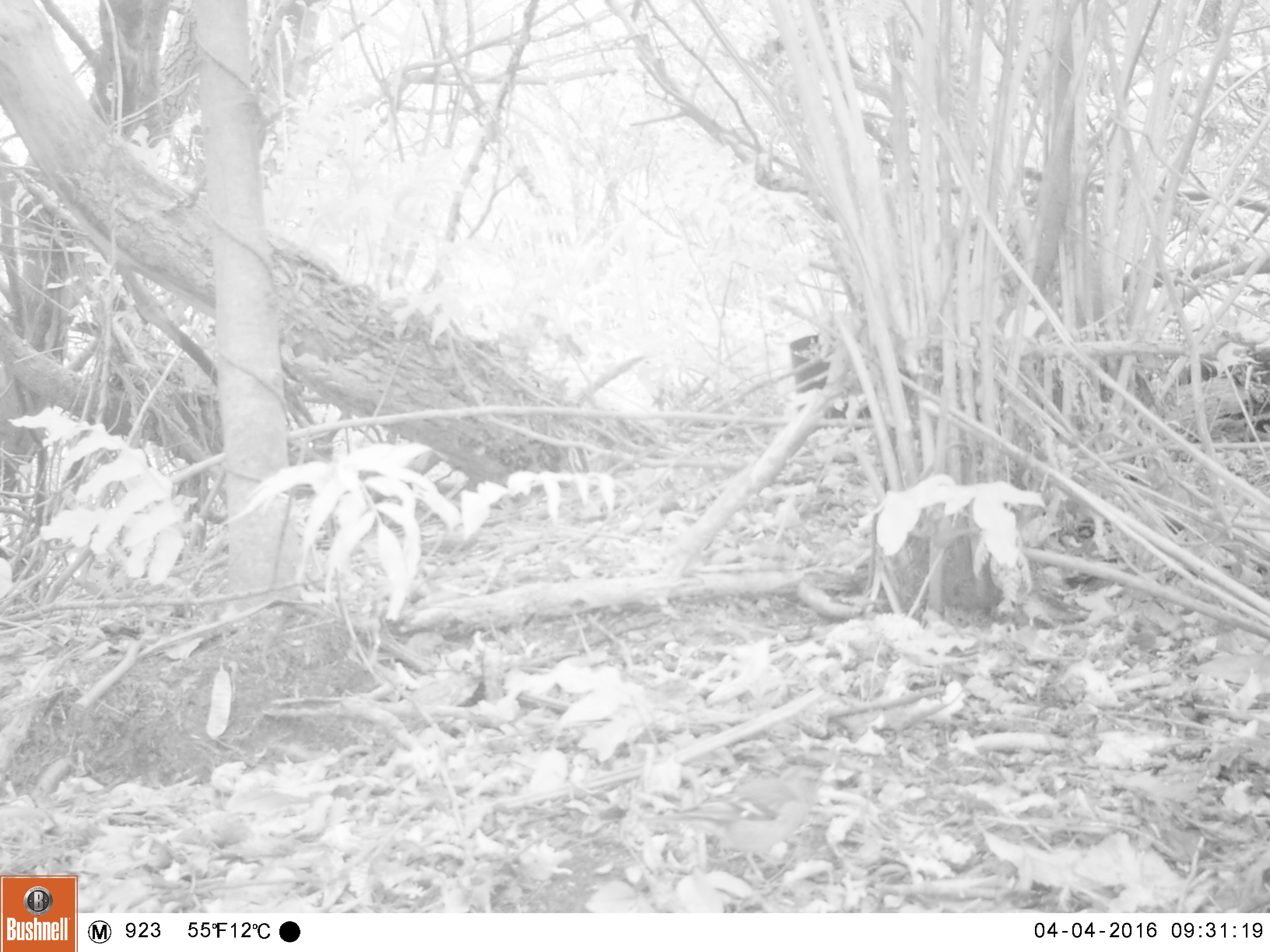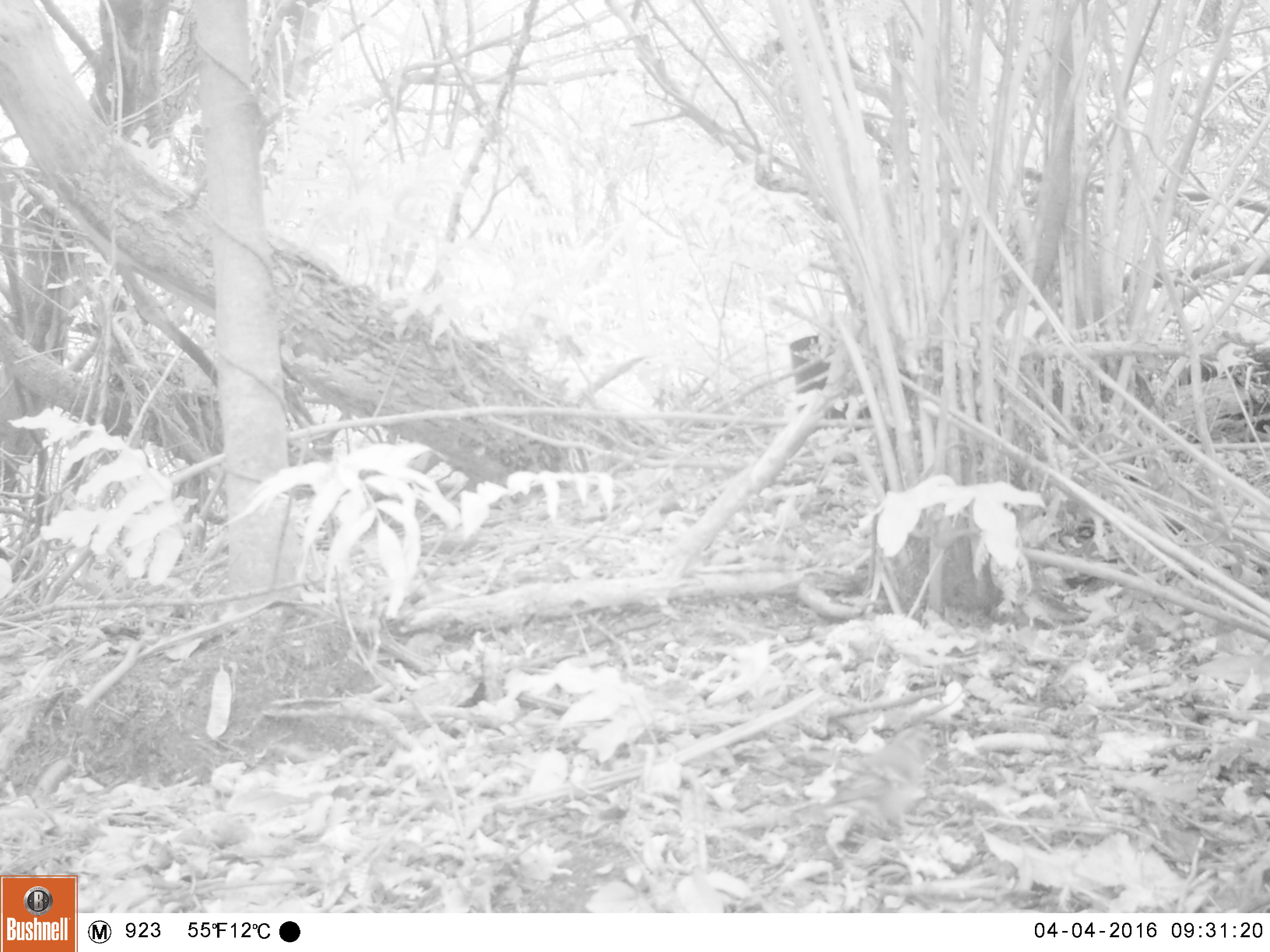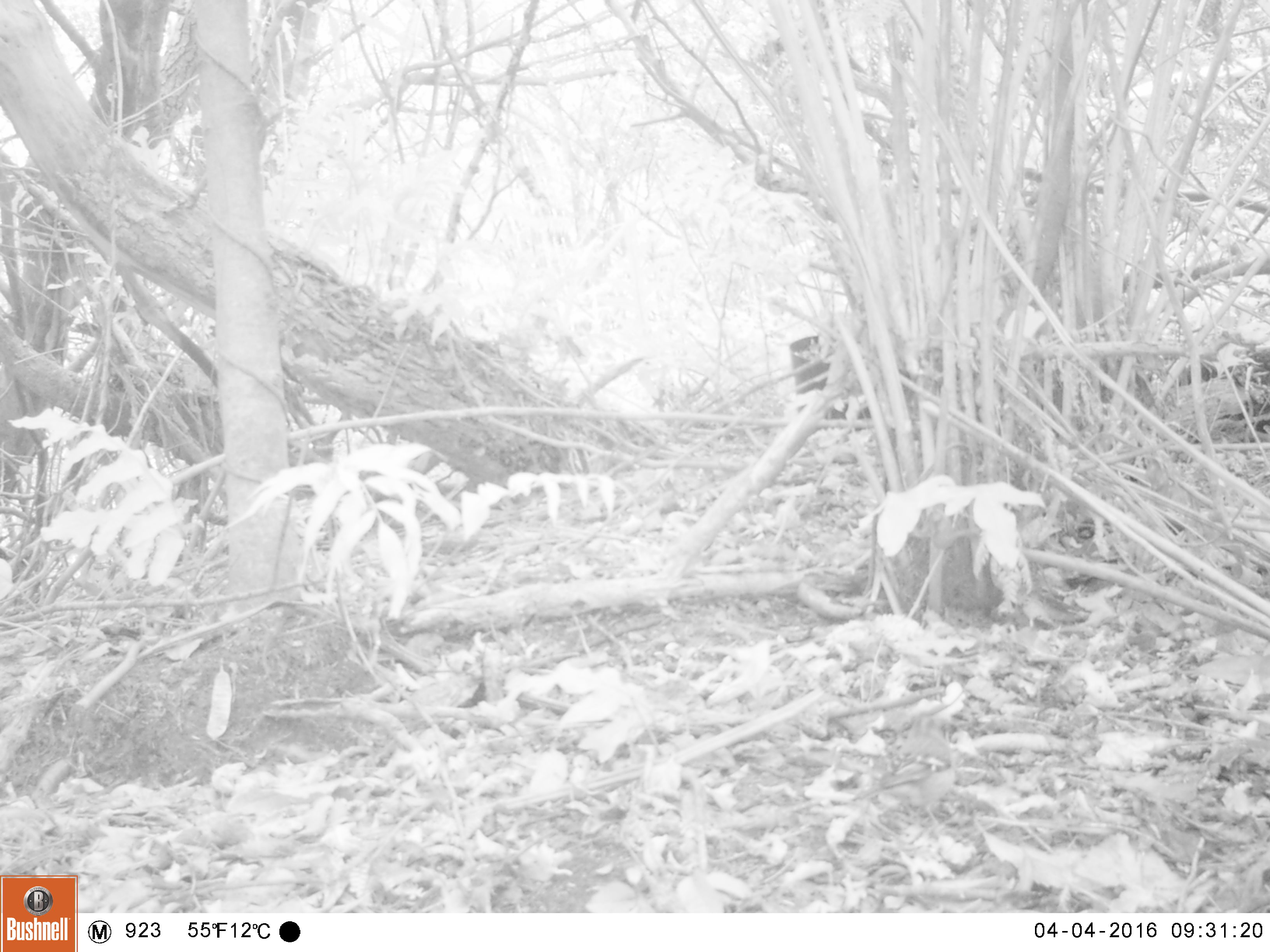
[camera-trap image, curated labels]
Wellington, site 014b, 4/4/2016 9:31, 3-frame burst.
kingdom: Animalia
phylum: Chordata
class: Aves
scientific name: Aves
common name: bird